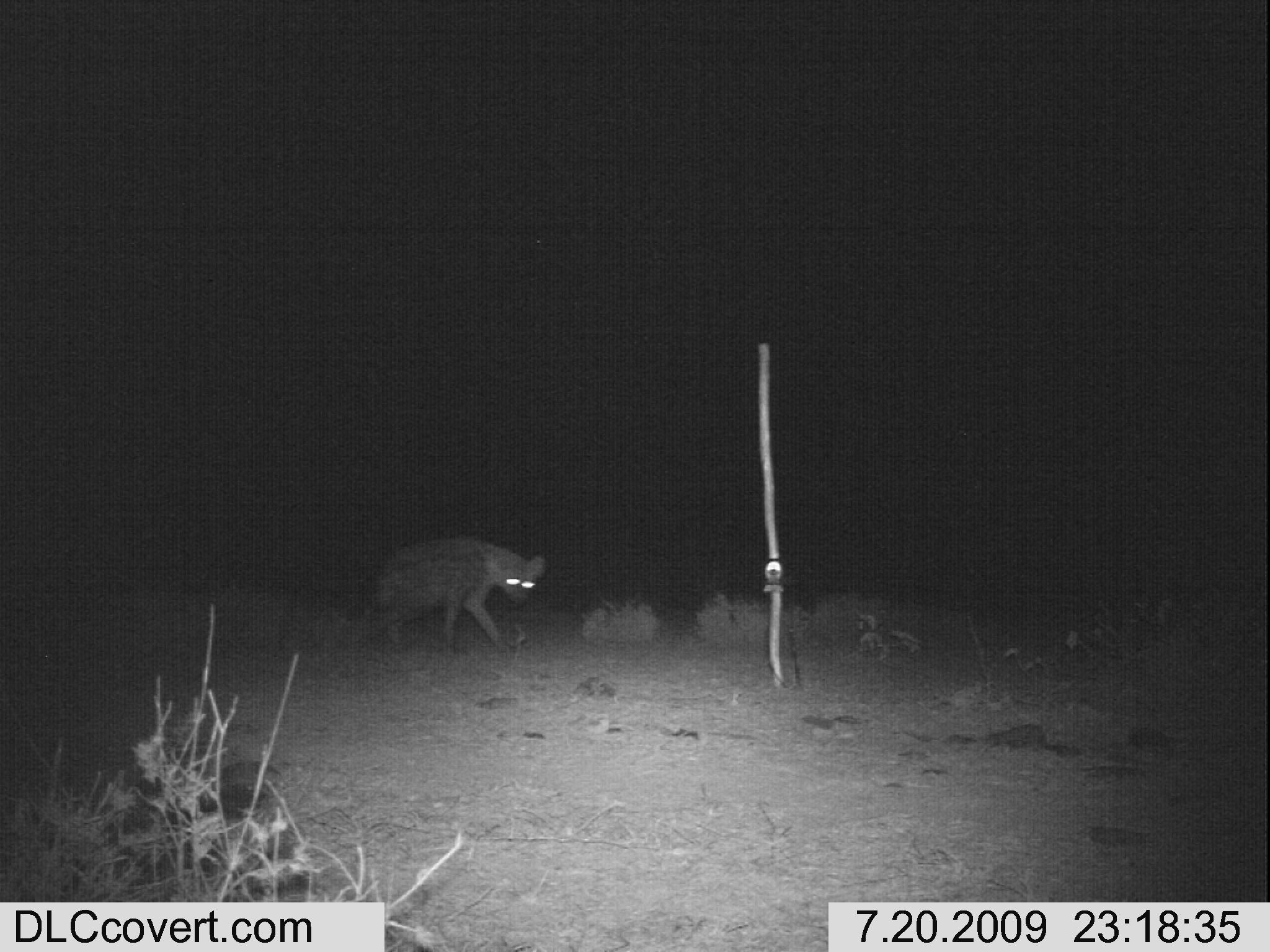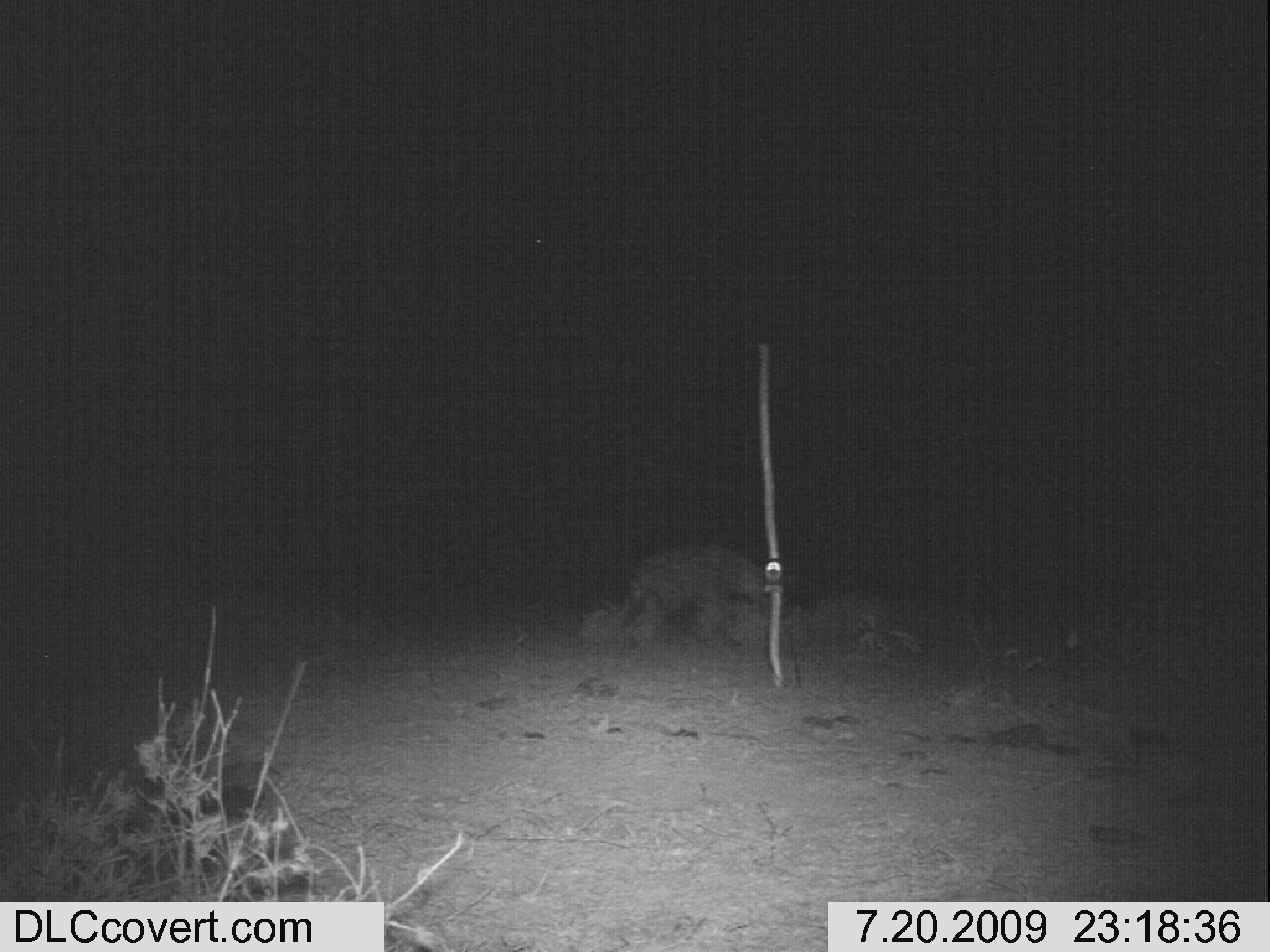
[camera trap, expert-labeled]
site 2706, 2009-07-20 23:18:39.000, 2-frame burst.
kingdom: Animalia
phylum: Chordata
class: Mammalia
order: Carnivora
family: Hyaenidae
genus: Crocuta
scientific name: Crocuta crocuta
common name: spotted hyena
Crocuta crocuta (spotted hyena), count 1.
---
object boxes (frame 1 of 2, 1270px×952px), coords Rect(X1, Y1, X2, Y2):
crocuta crocuta: Rect(378, 536, 545, 655)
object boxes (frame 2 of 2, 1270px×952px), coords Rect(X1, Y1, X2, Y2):
crocuta crocuta: Rect(625, 545, 773, 631)